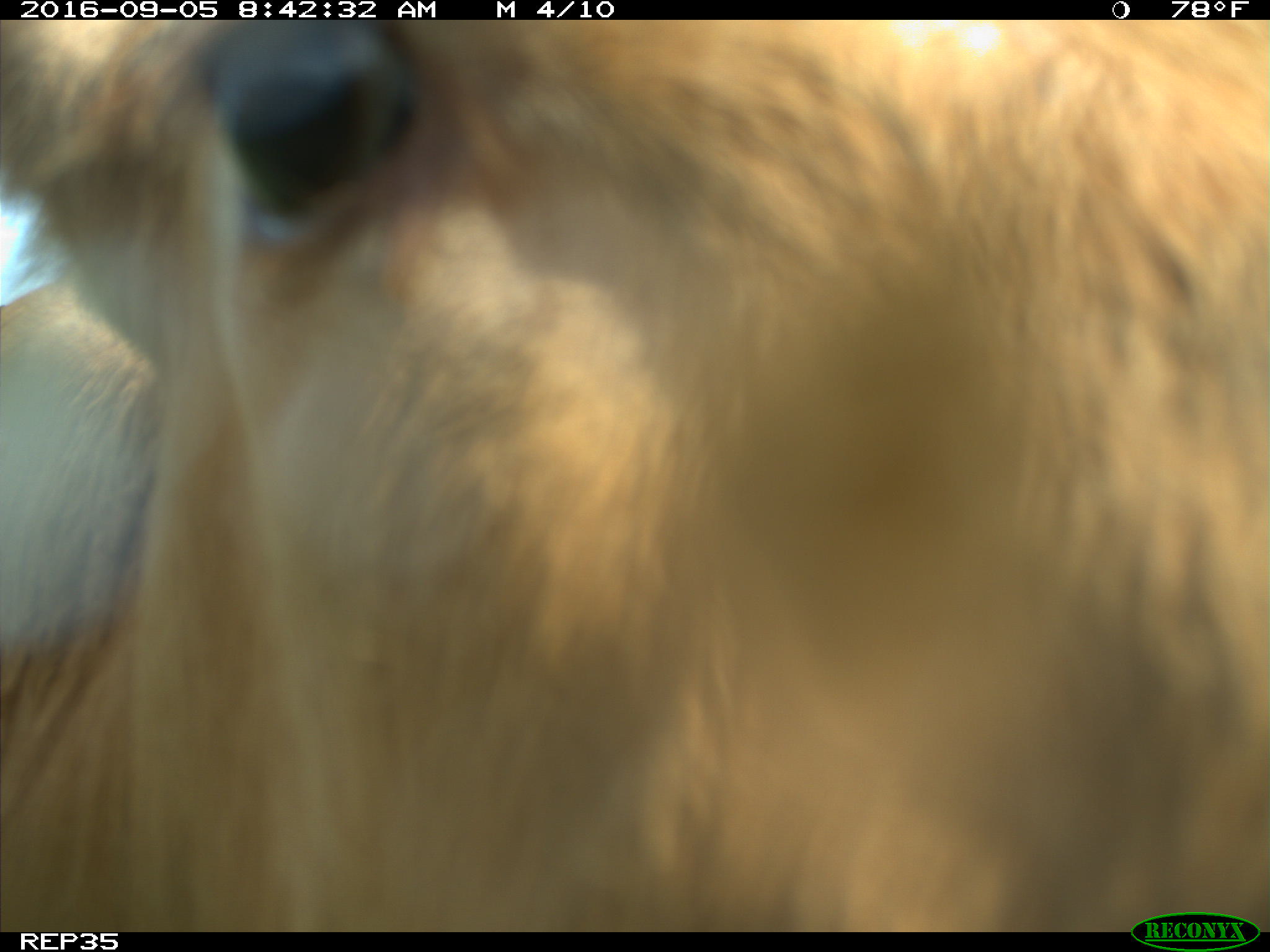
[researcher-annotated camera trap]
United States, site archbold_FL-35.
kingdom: Animalia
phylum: Chordata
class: Mammalia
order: Artiodactyla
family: Bovidae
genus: Bos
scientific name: Bos taurus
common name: domestic cow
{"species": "Bos taurus (domestic cow)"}